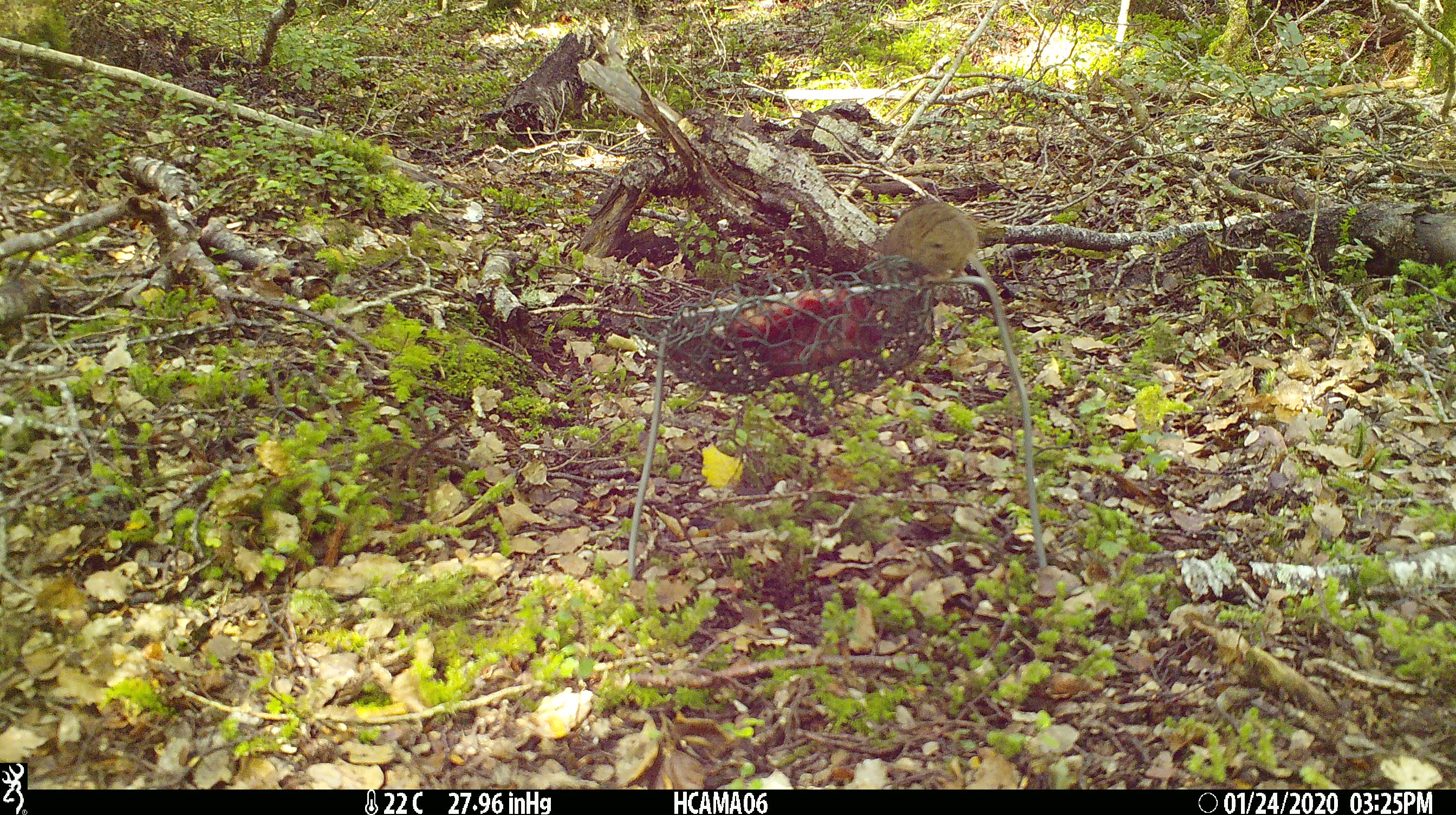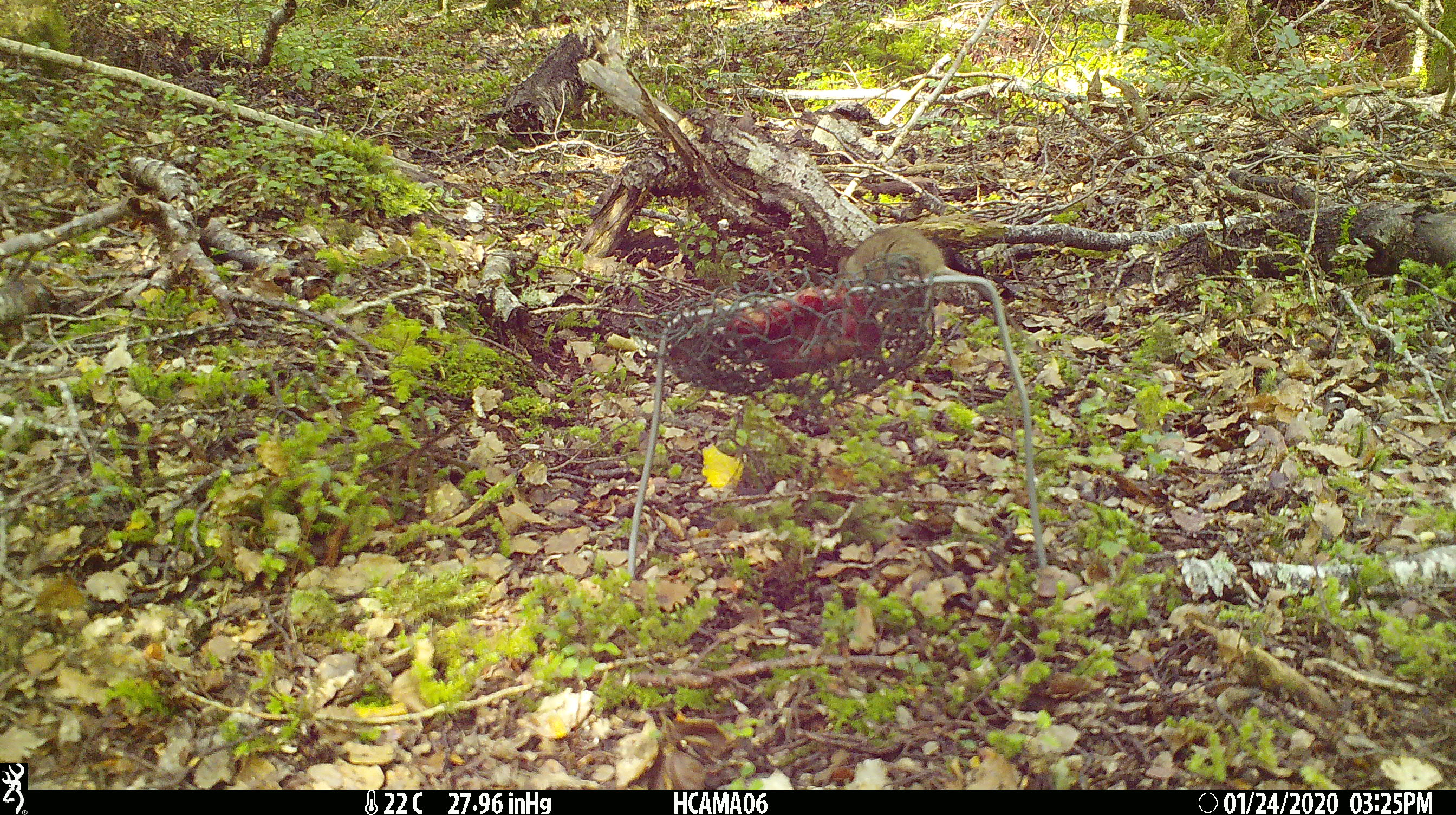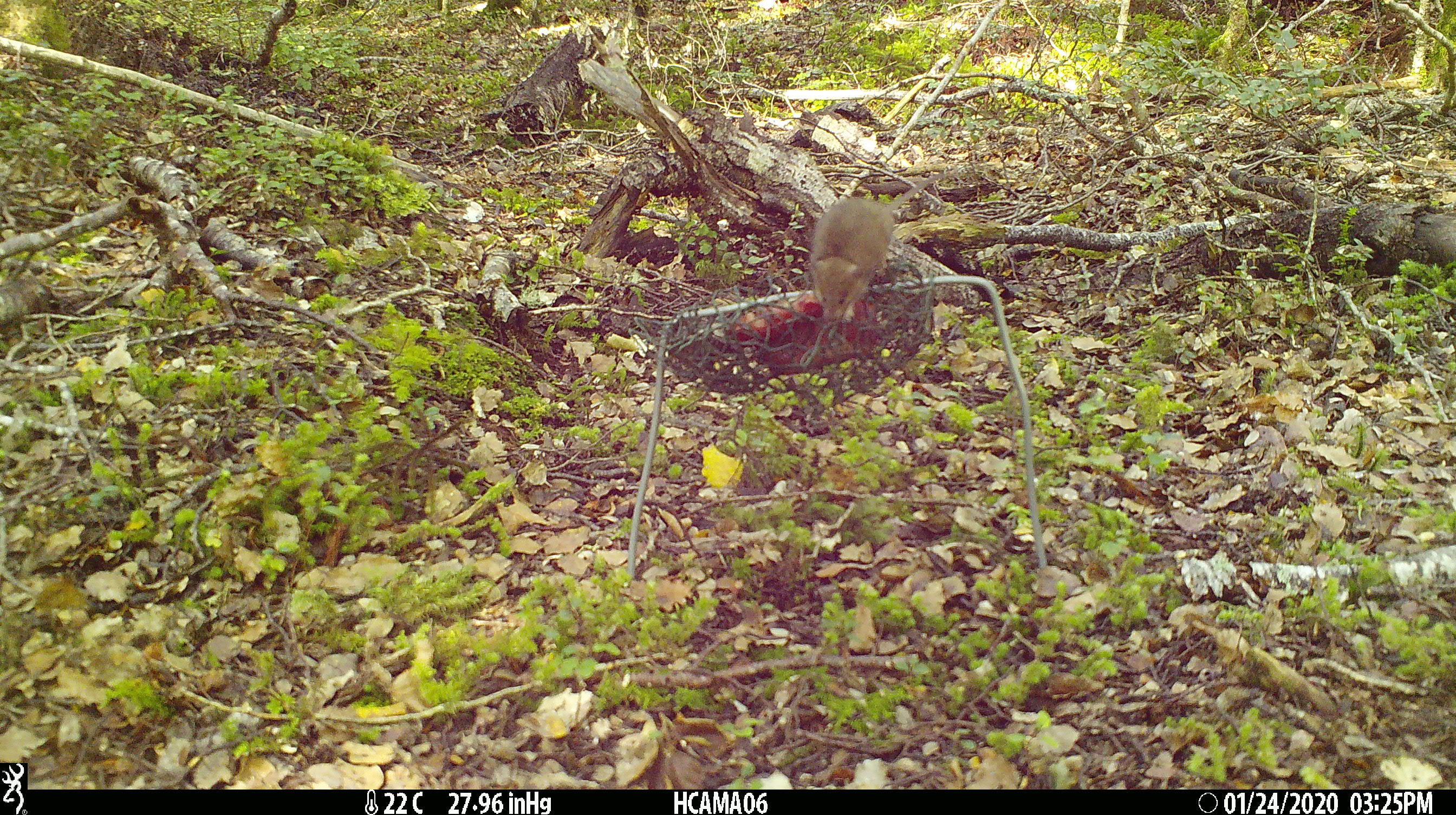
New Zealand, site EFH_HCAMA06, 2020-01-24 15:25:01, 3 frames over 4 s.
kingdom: Animalia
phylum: Chordata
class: Mammalia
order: Rodentia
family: Muridae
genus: Mus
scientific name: Mus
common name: mouse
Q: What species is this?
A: Mouse (Mus).